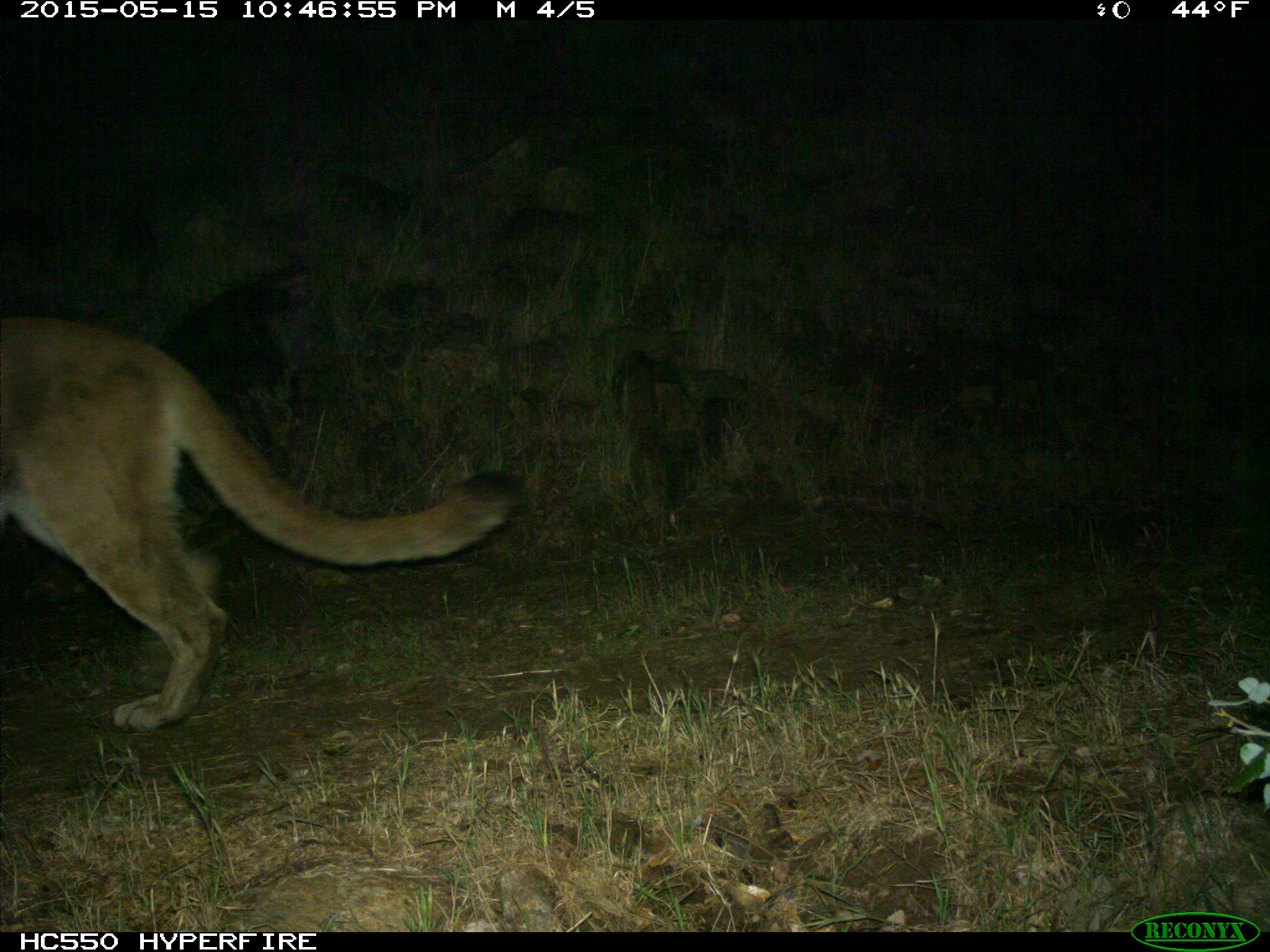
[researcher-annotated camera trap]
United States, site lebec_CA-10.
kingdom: Animalia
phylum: Chordata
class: Mammalia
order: Carnivora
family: Felidae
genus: Puma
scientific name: Puma concolor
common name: mountain lion